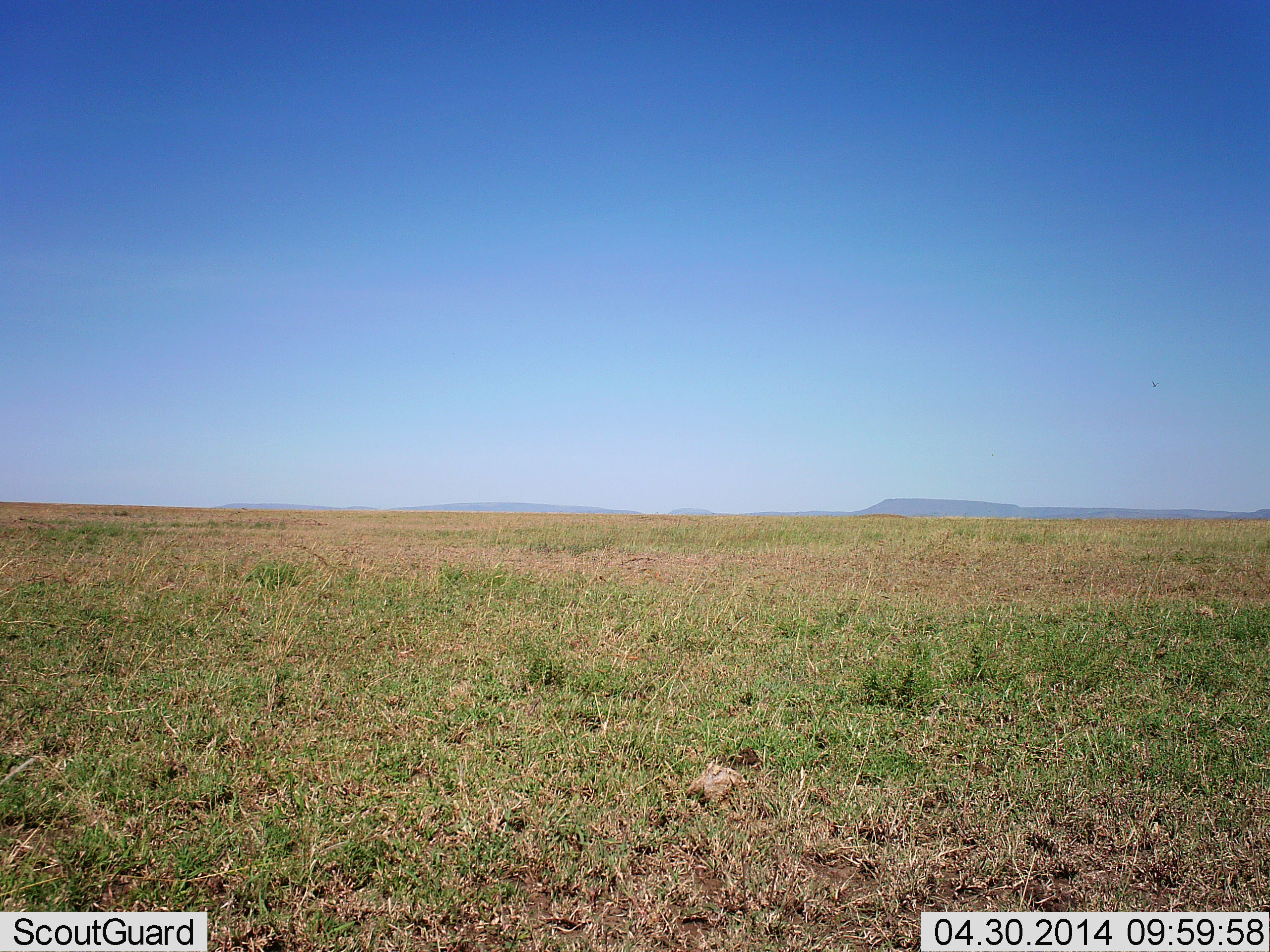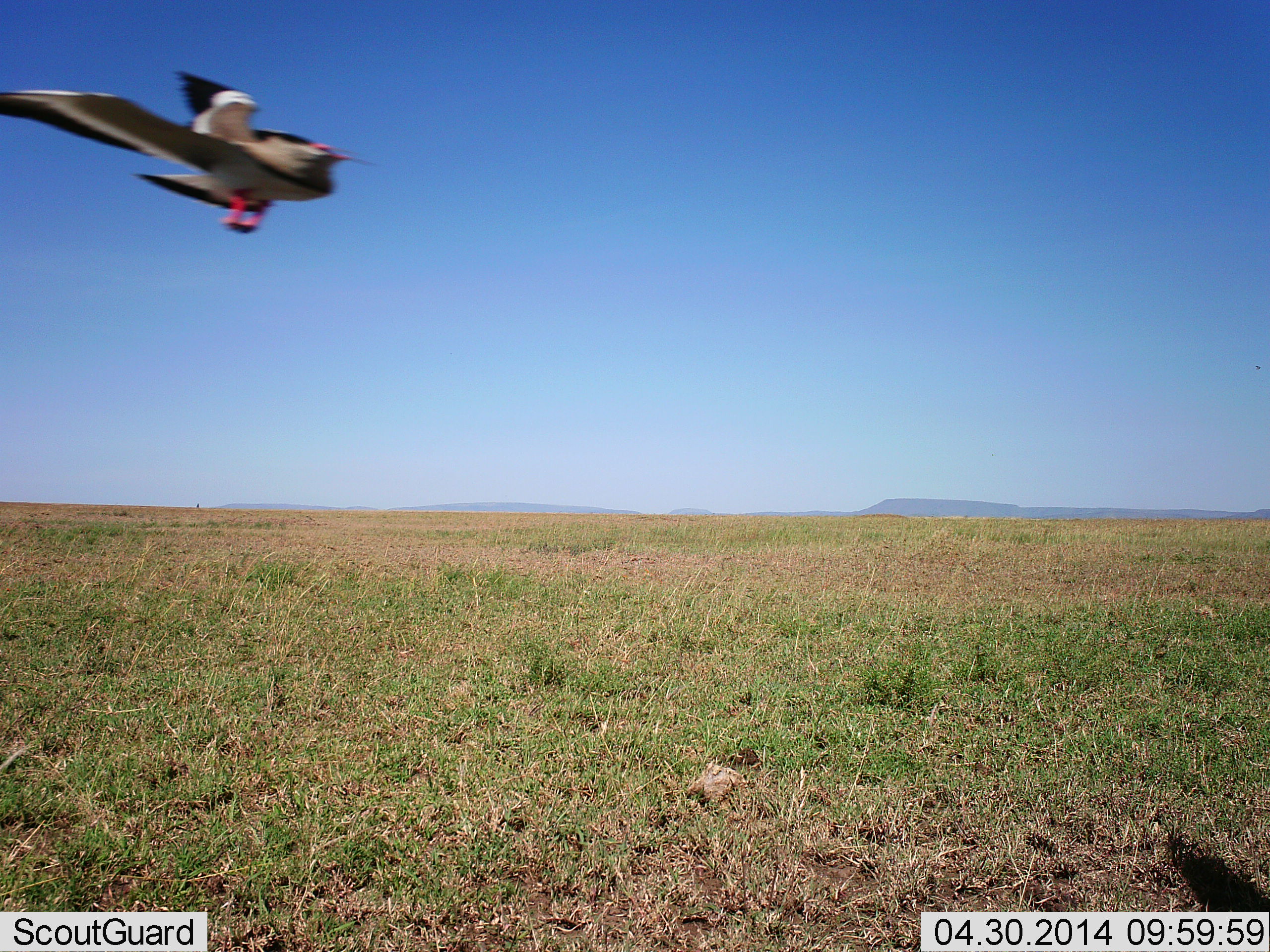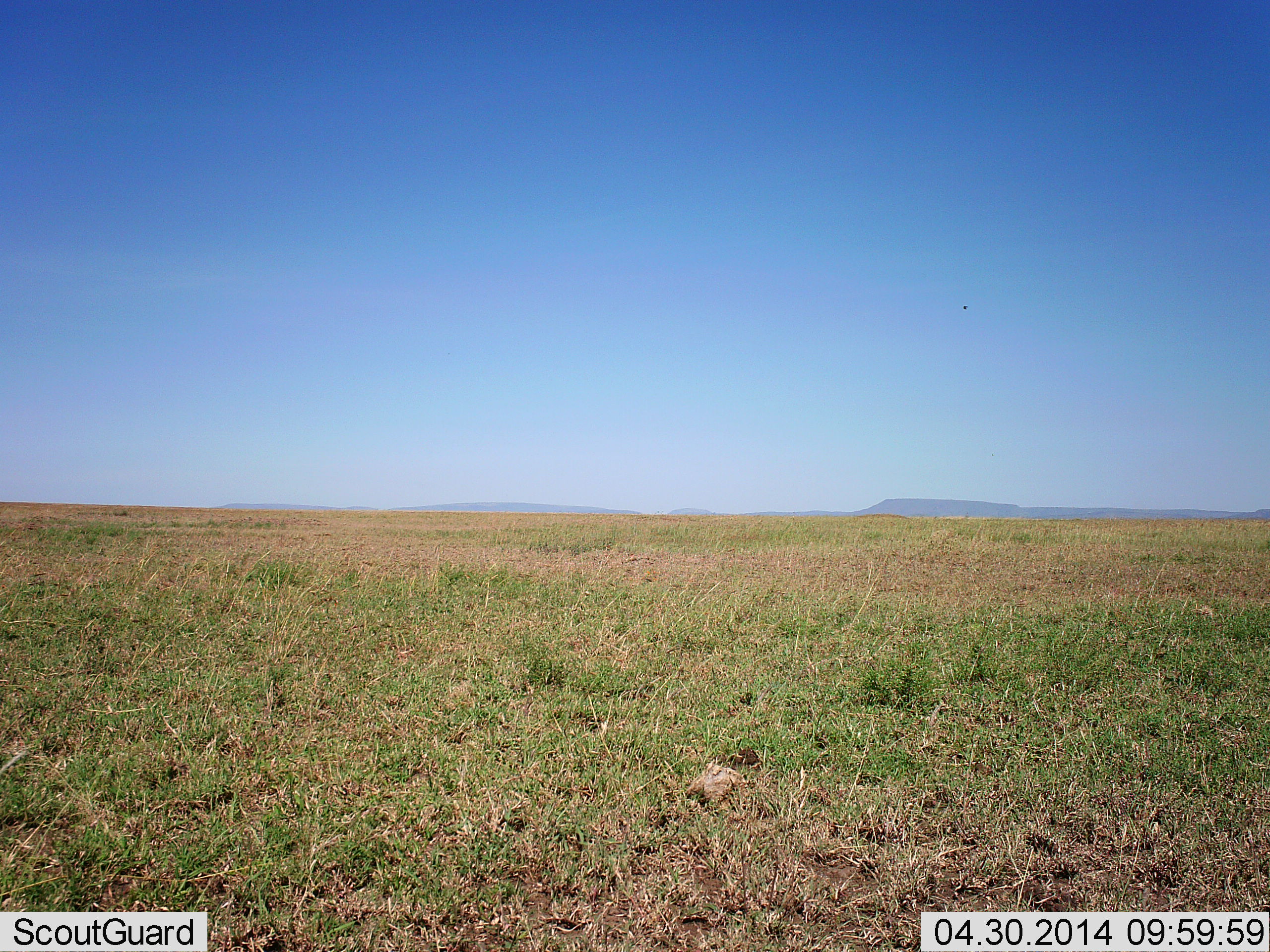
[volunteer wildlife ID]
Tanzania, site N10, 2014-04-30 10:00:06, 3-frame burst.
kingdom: Animalia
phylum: Chordata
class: Aves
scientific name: Aves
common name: bird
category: otherbird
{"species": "otherbird (bird) (Aves)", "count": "1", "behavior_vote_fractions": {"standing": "0%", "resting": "0%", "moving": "100%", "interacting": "10%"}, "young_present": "0%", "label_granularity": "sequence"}